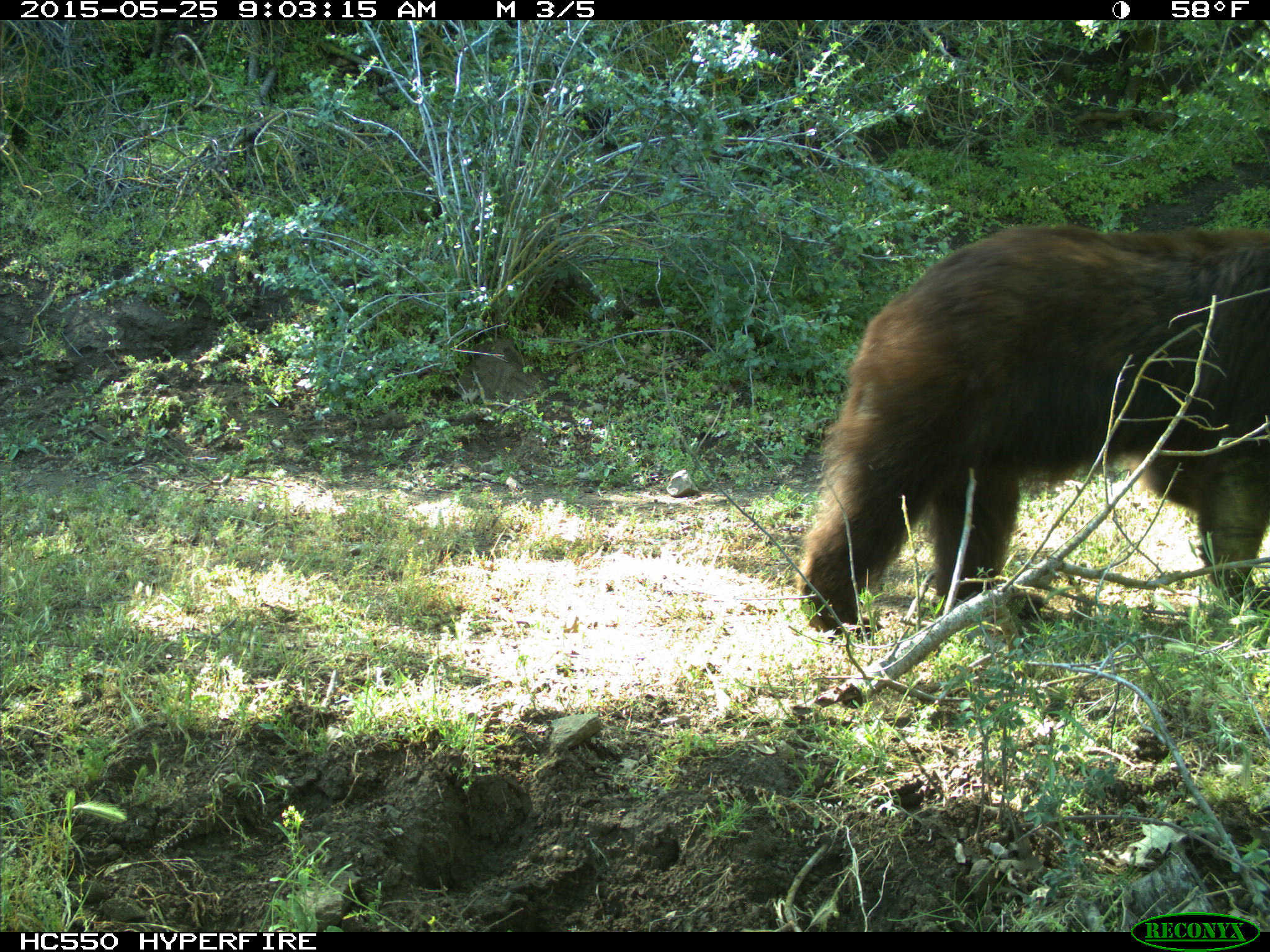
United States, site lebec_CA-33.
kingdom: Animalia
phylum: Chordata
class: Mammalia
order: Carnivora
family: Ursidae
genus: Ursus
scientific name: Ursus americanus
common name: american black bear